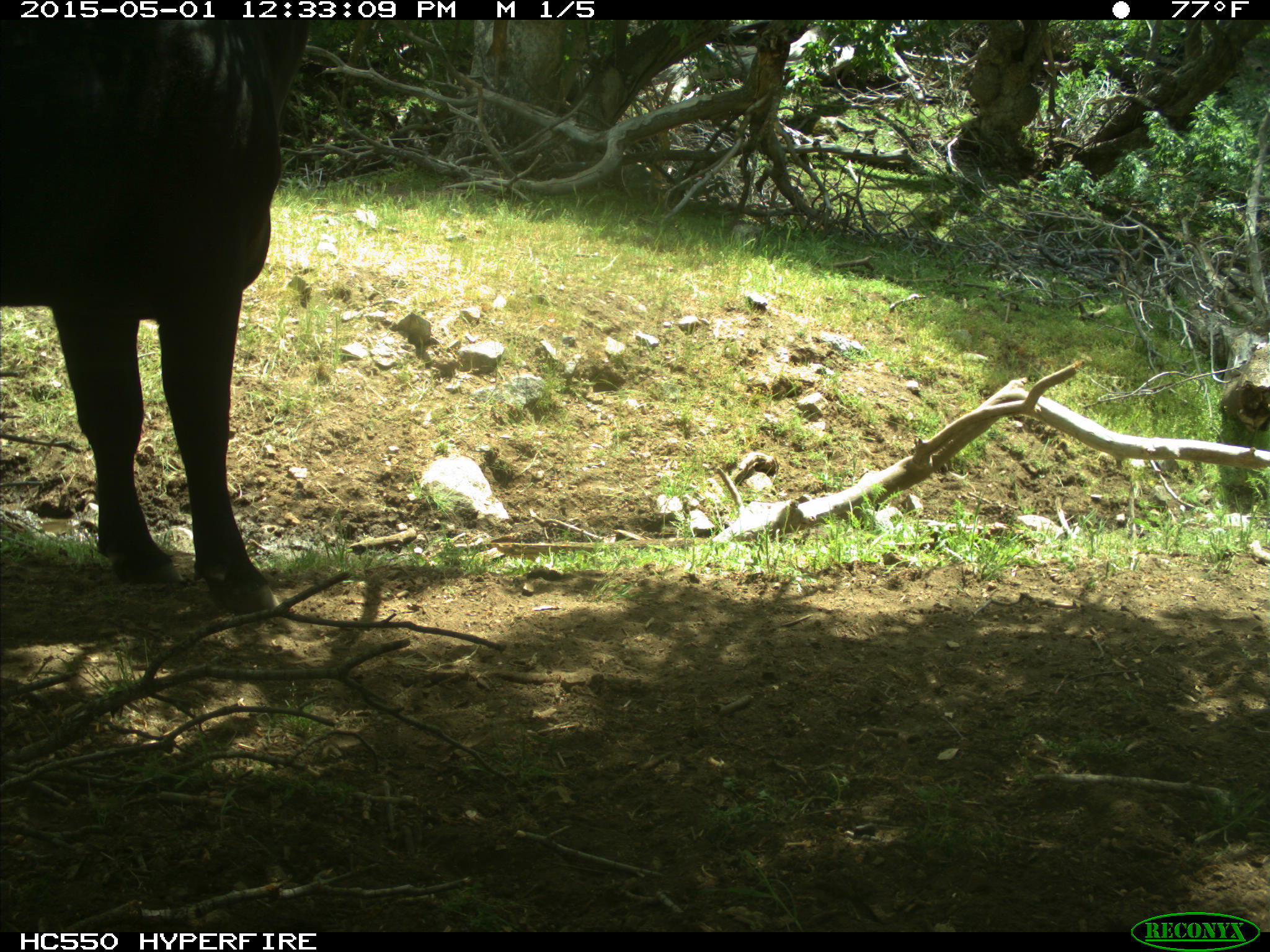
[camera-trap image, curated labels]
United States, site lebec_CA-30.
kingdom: Animalia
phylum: Chordata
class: Mammalia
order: Artiodactyla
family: Bovidae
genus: Bos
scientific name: Bos taurus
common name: domestic cow